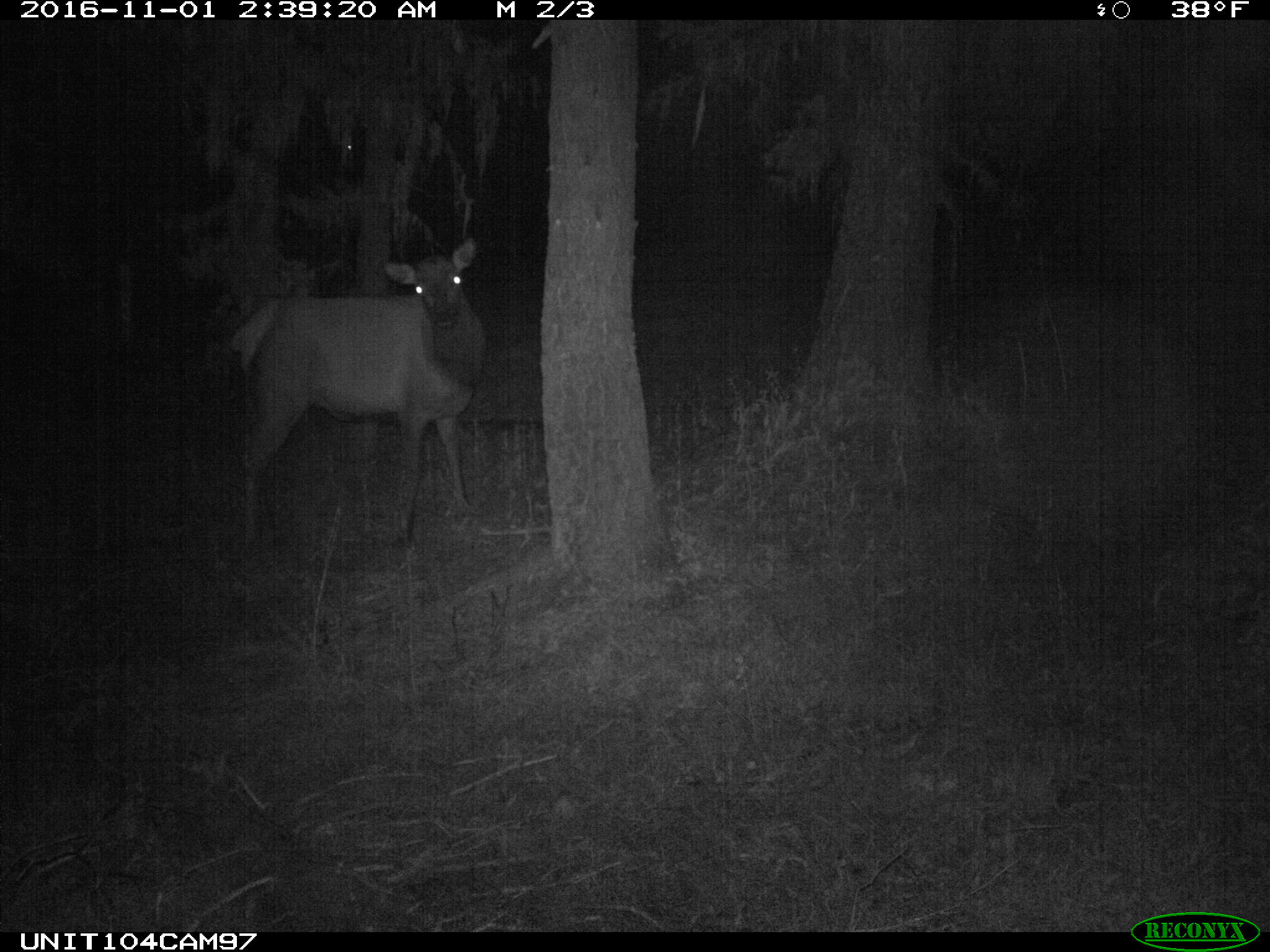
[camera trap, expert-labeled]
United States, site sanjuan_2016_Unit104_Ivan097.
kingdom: Animalia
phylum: Chordata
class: Mammalia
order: Artiodactyla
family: Cervidae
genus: Cervus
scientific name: Cervus elaphus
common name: red deer